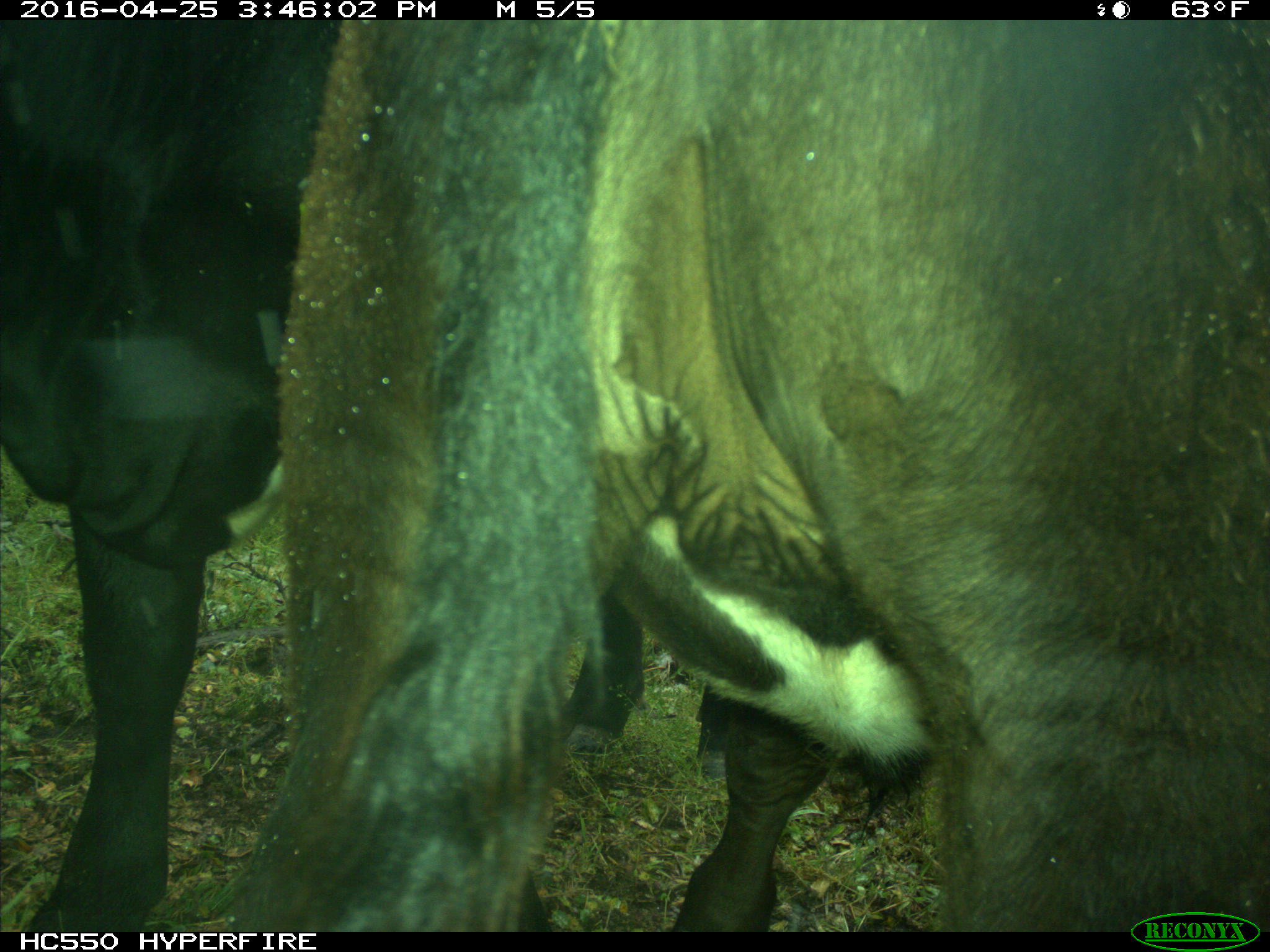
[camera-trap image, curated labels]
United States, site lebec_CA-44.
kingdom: Animalia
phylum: Chordata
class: Mammalia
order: Artiodactyla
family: Bovidae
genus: Bos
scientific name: Bos taurus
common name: domestic cow